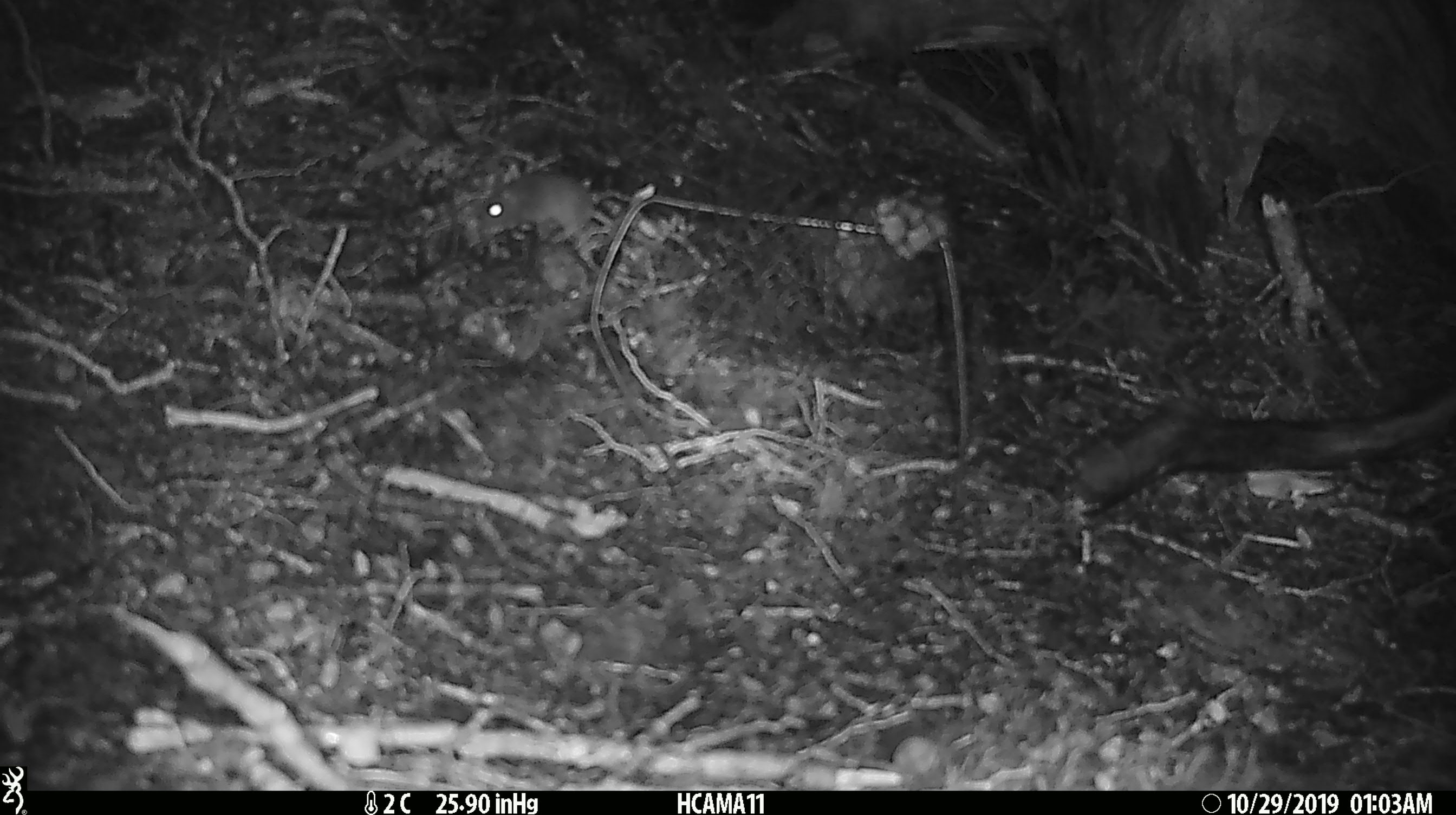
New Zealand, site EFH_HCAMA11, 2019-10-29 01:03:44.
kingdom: Animalia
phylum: Chordata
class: Mammalia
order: Rodentia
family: Muridae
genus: Mus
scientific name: Mus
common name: mouse